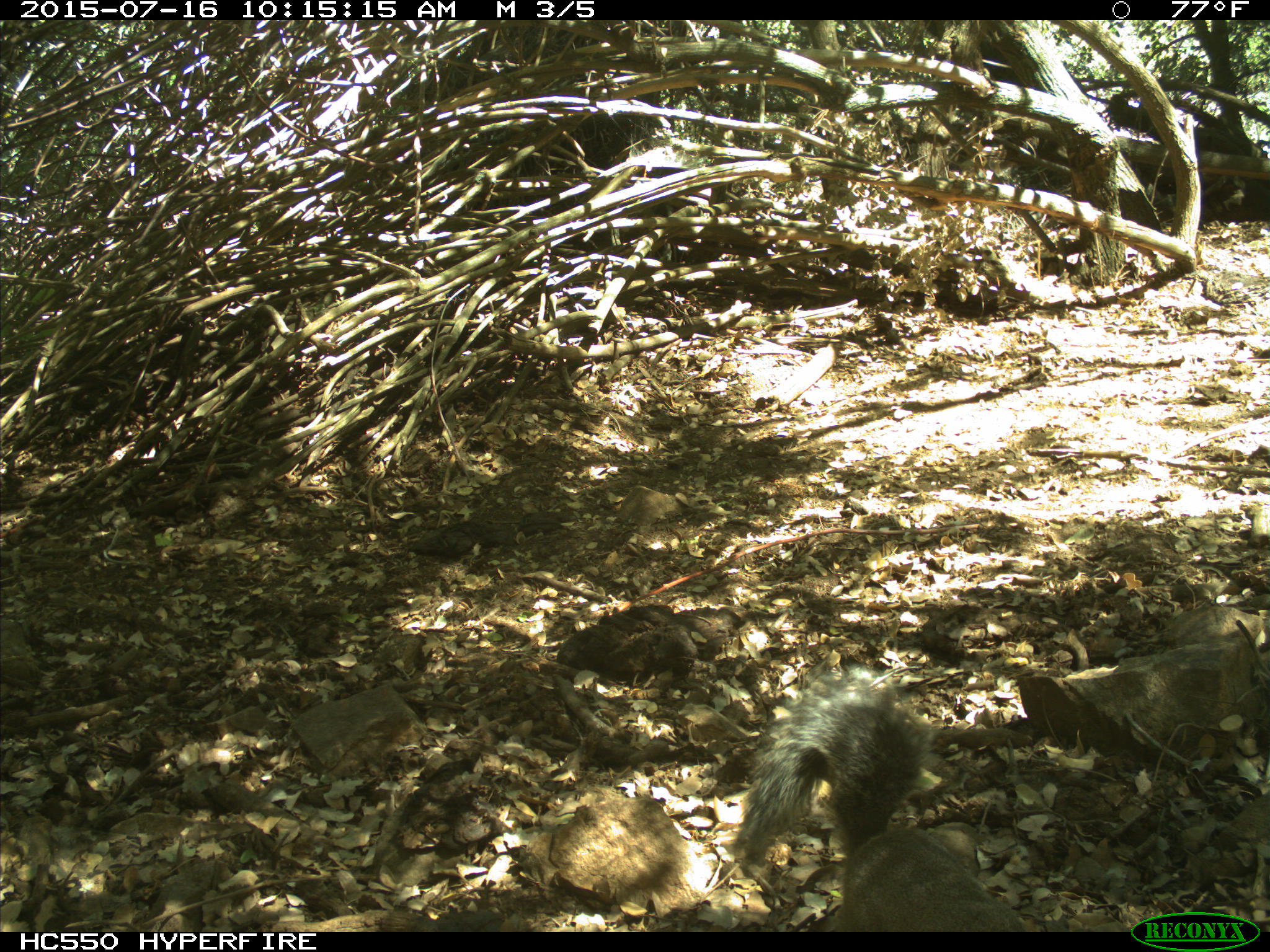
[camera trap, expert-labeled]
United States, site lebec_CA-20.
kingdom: Animalia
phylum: Chordata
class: Mammalia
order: Rodentia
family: Sciuridae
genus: Sciurus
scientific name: Sciurus carolinensis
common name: eastern gray squirrel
Sciurus carolinensis (eastern gray squirrel).